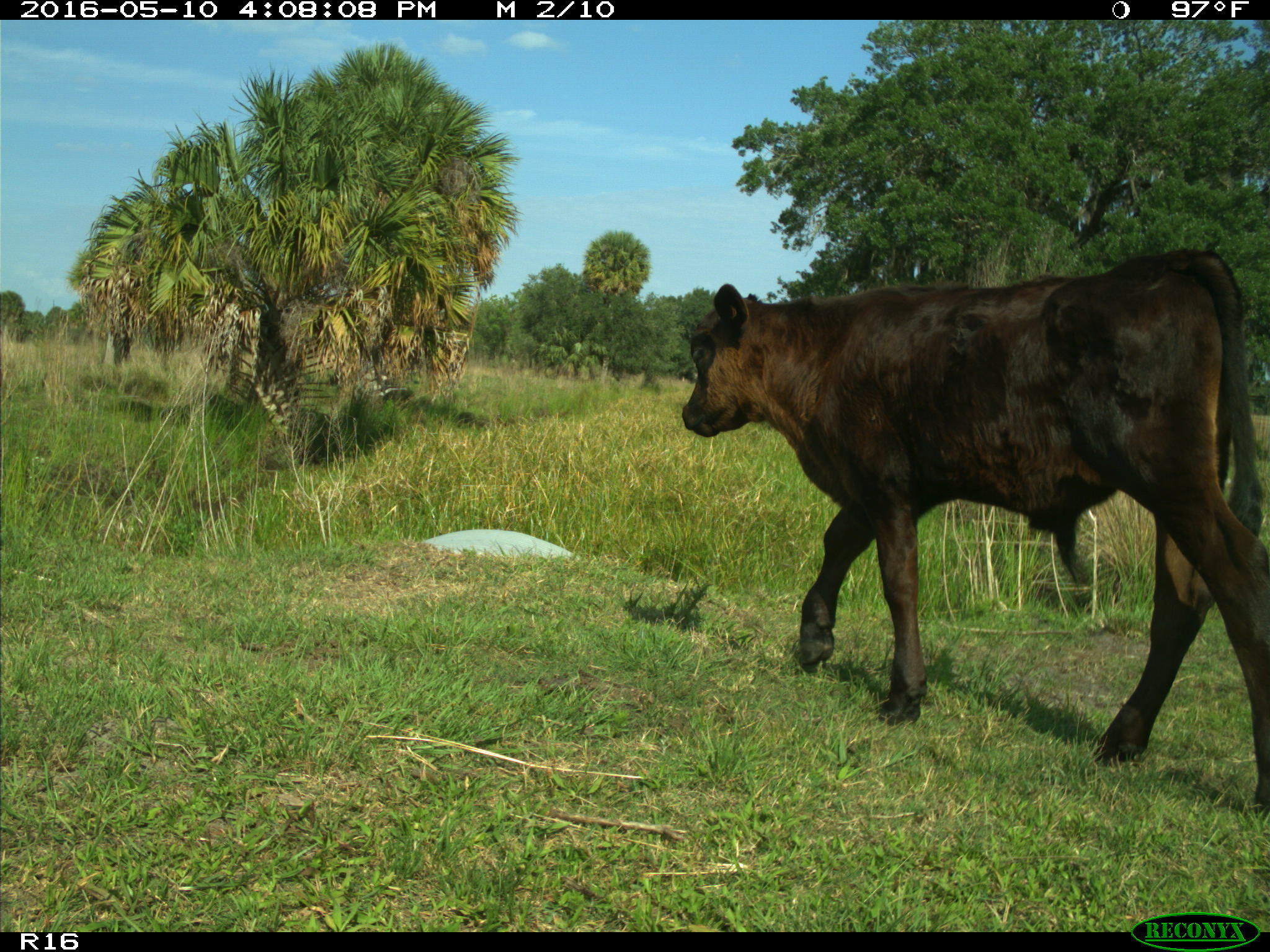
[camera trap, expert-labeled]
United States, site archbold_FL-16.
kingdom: Animalia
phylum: Chordata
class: Mammalia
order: Artiodactyla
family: Bovidae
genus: Bos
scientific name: Bos taurus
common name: domestic cow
Bos taurus (domestic cow).